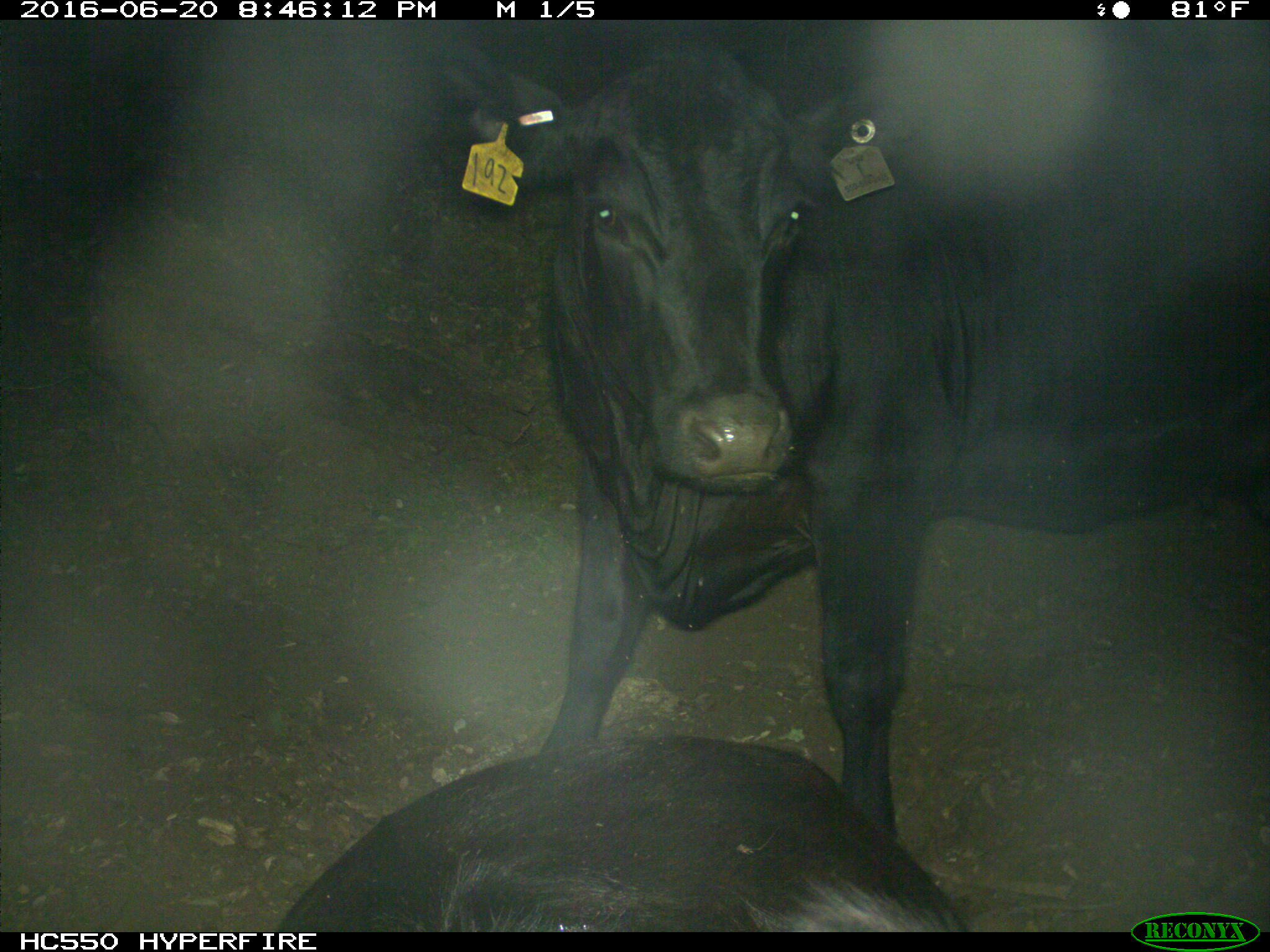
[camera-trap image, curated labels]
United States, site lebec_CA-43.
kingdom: Animalia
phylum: Chordata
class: Mammalia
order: Artiodactyla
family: Bovidae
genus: Bos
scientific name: Bos taurus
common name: domestic cow